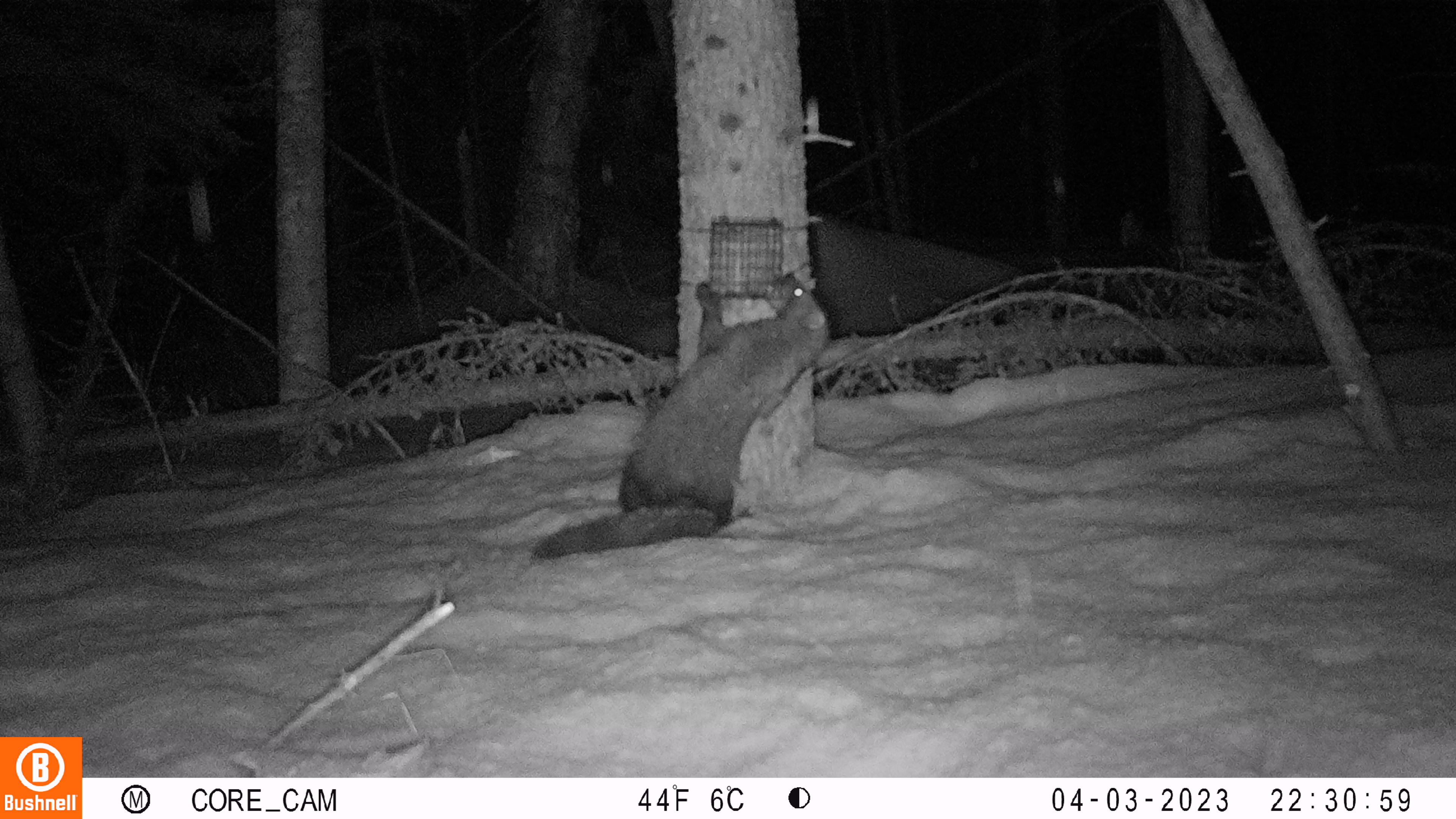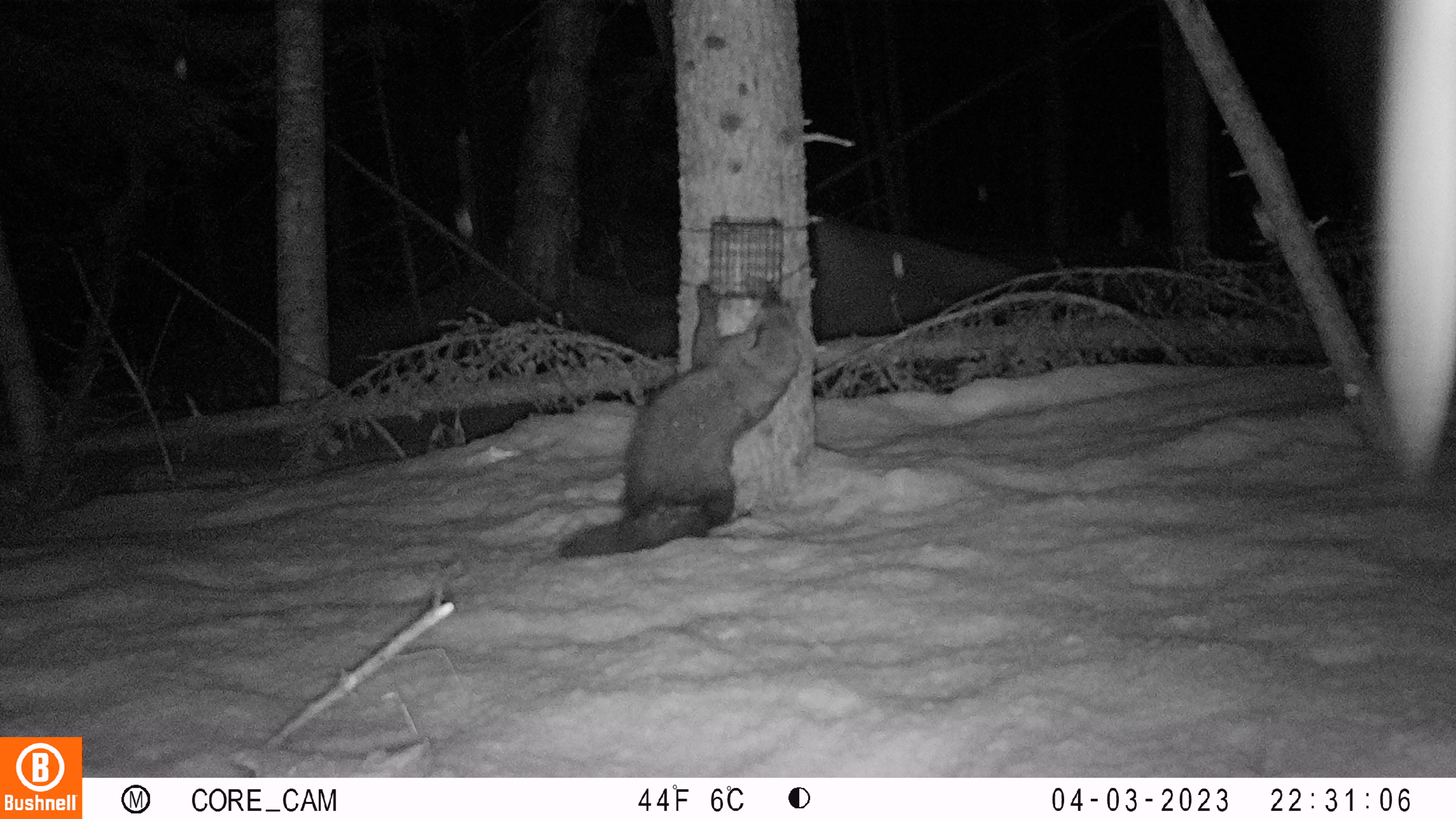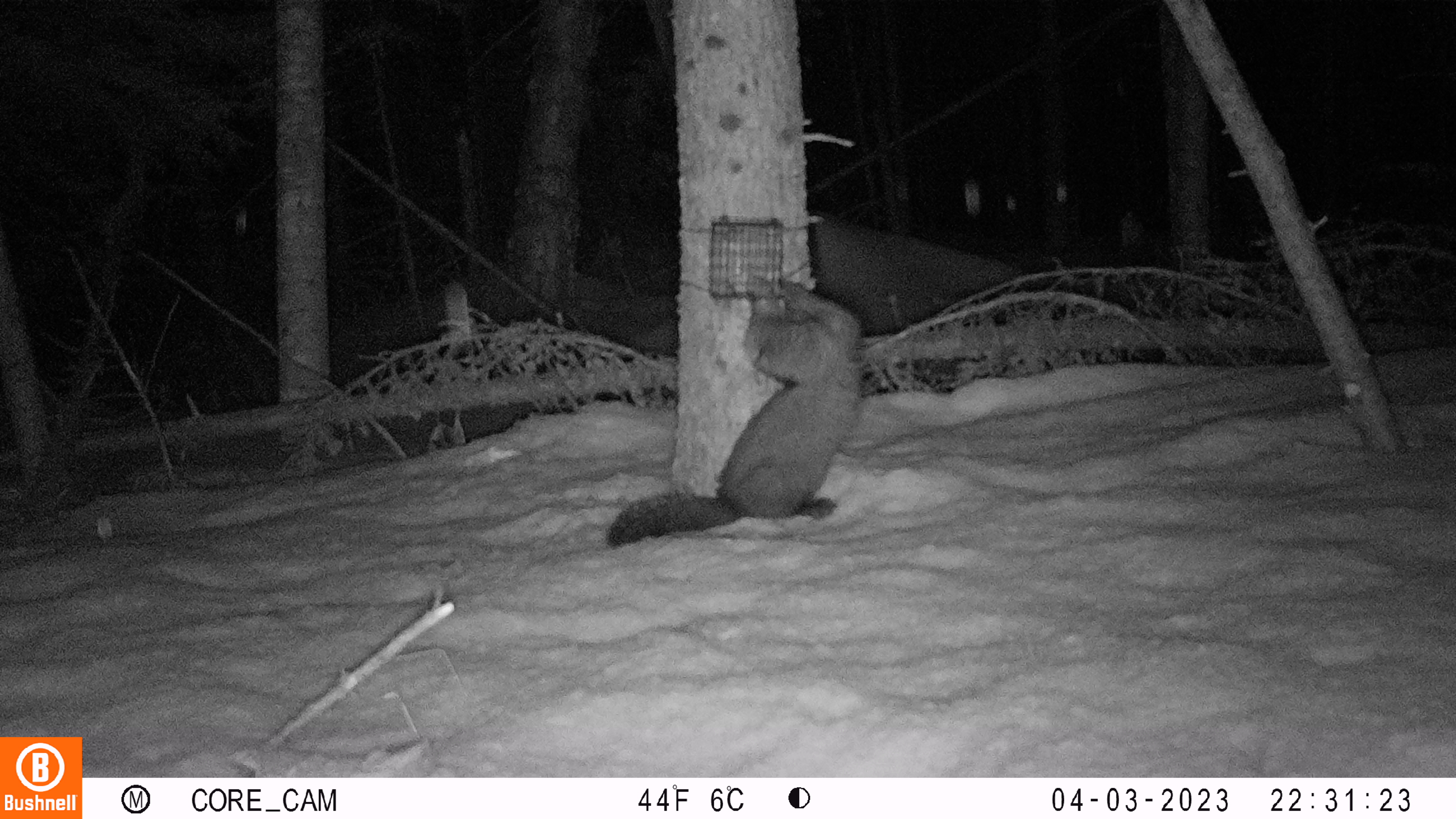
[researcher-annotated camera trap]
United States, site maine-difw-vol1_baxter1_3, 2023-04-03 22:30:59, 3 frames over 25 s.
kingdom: Animalia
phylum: Chordata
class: Mammalia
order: Carnivora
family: Mustelidae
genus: Pekania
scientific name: Pekania pennanti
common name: fisher